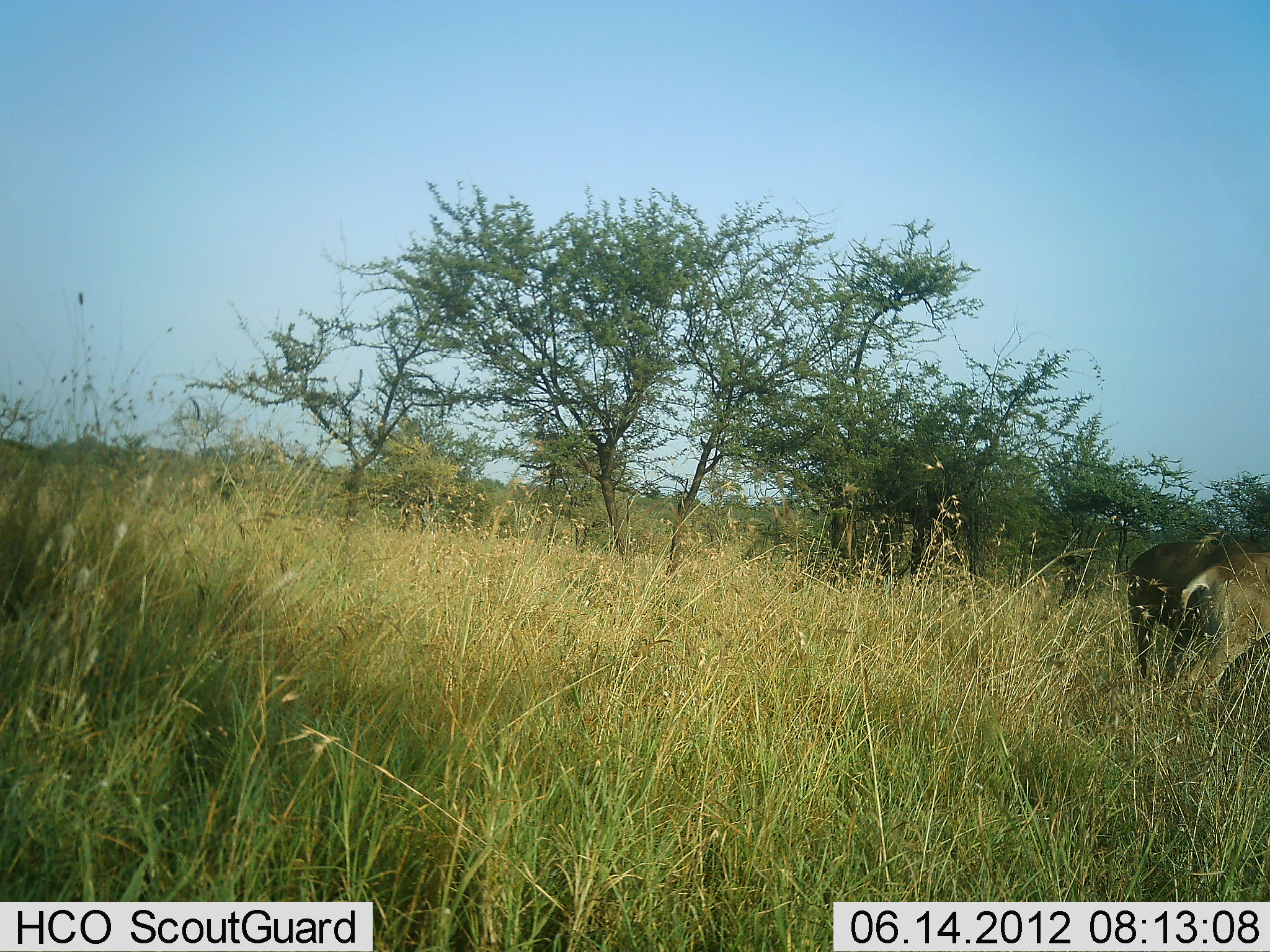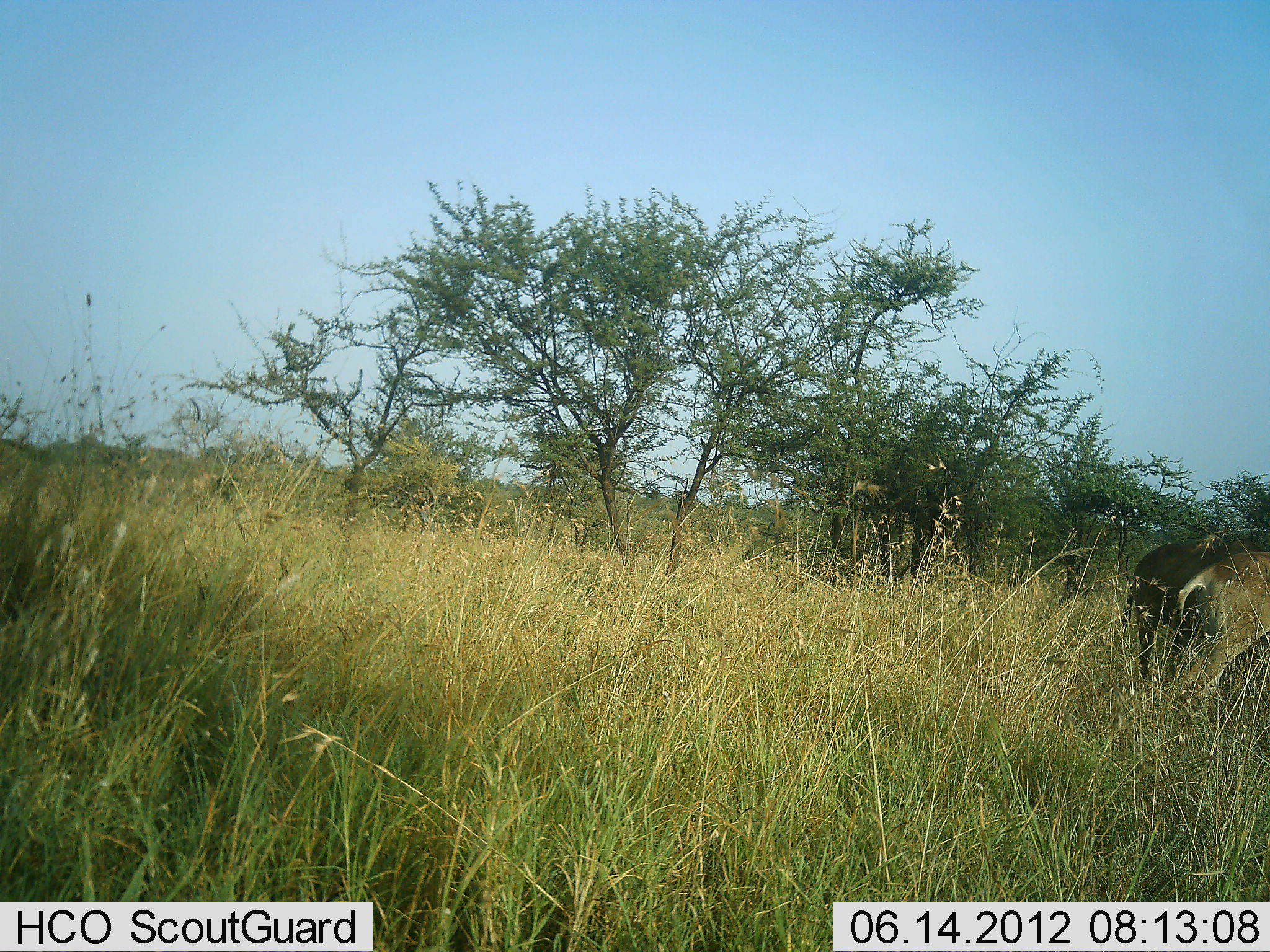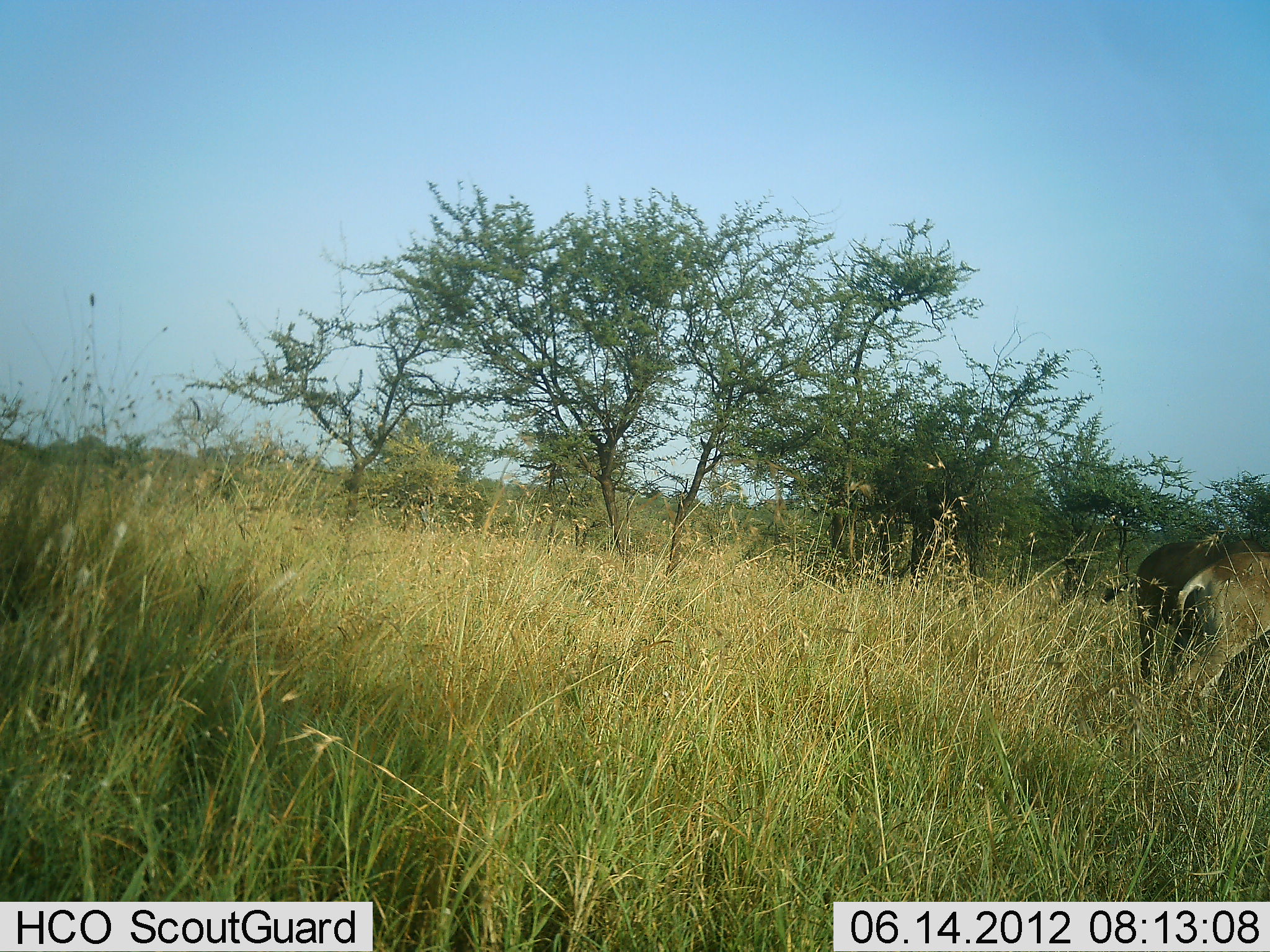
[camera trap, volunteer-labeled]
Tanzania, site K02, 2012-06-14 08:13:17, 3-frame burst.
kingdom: Animalia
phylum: Chordata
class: Mammalia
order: Artiodactyla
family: Bovidae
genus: Connochaetes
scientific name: Connochaetes taurinus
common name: blue wildebeest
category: wildebeest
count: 2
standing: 50%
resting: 0%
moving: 25%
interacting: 0%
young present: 50%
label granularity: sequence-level